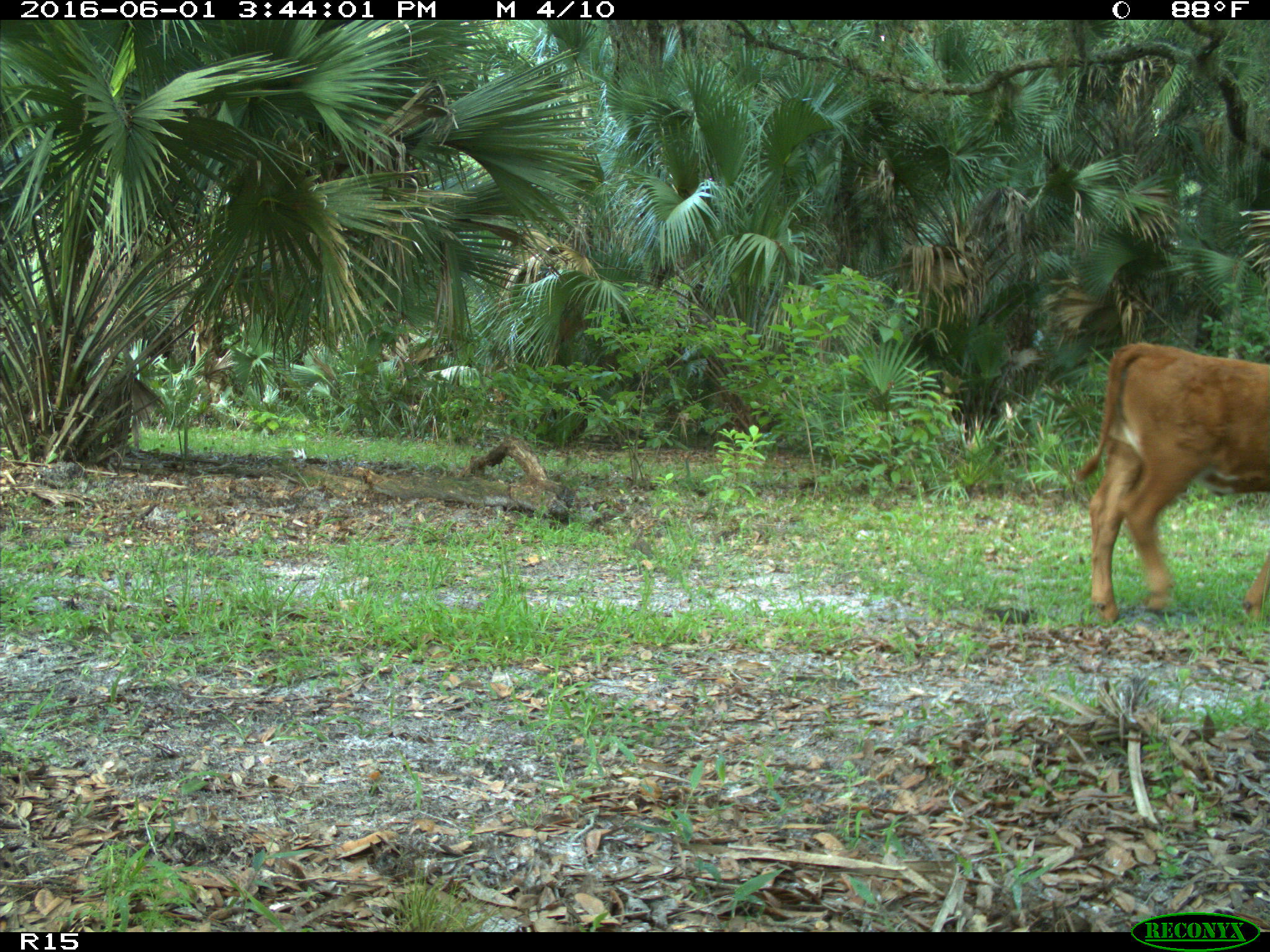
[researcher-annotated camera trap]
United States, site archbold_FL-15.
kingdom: Animalia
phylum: Chordata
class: Mammalia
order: Artiodactyla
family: Bovidae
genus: Bos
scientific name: Bos taurus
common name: domestic cow